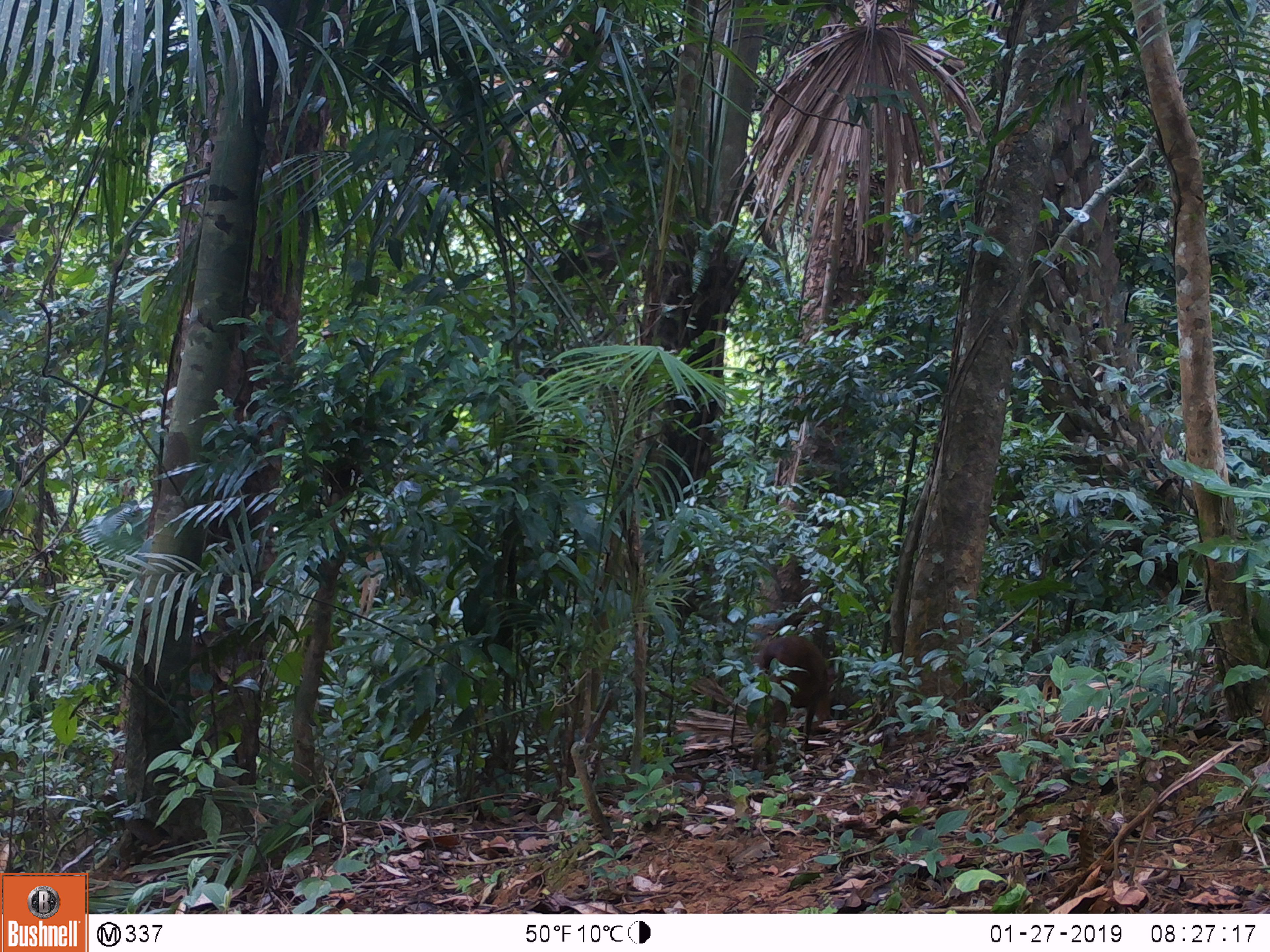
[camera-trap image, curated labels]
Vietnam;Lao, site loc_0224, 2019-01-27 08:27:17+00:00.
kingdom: Animalia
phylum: Chordata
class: Mammalia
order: Artiodactyla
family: Cervidae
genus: Muntiacus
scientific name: Muntiacus vuquangensis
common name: large-antlered muntjac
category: large antlered muntjac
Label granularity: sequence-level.